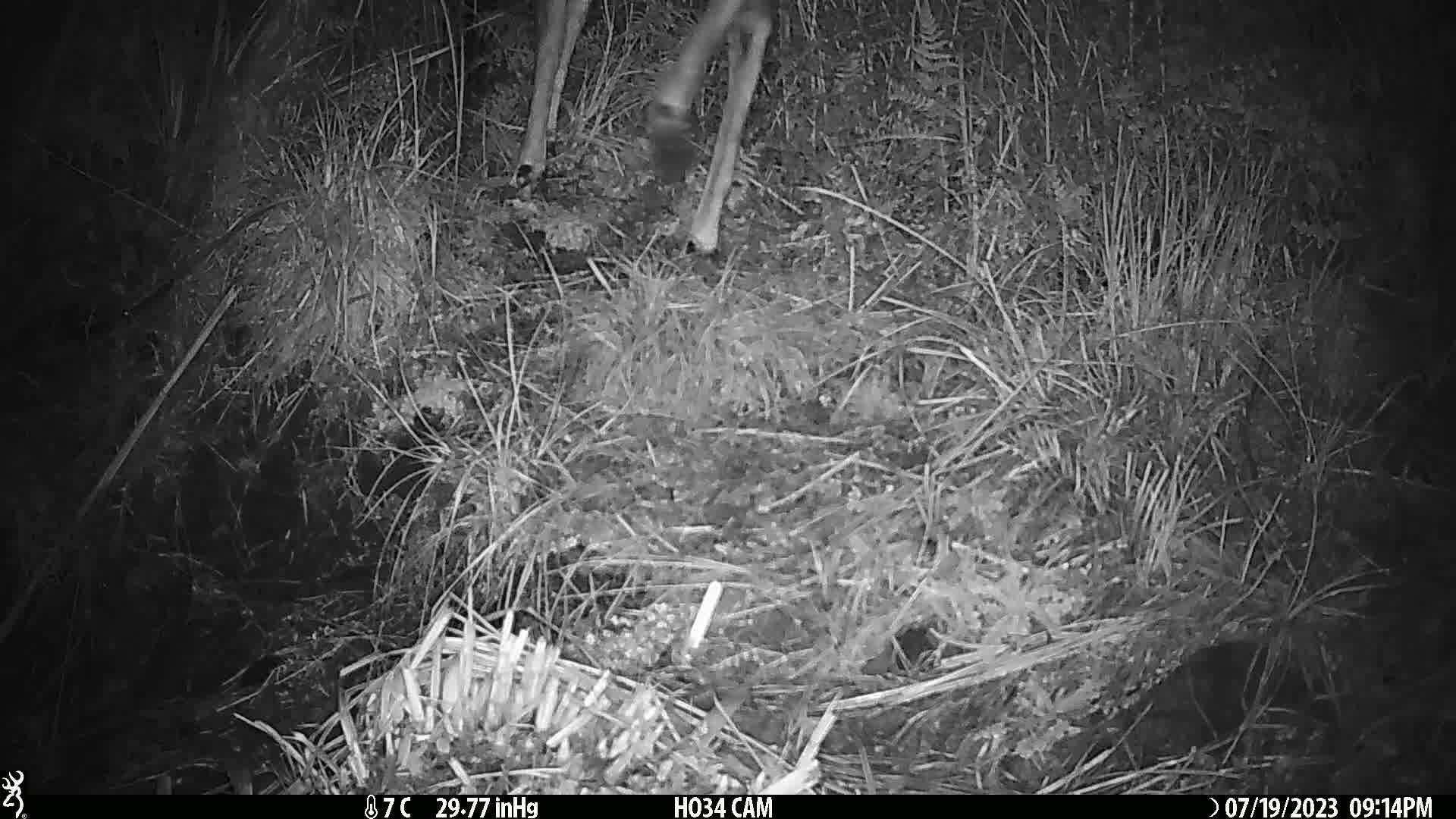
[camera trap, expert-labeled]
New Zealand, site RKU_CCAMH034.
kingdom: Animalia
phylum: Chordata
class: Mammalia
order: Artiodactyla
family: Cervidae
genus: Odocoileus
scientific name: Odocoileus virginianus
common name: white-tailed deer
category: white tailed deer